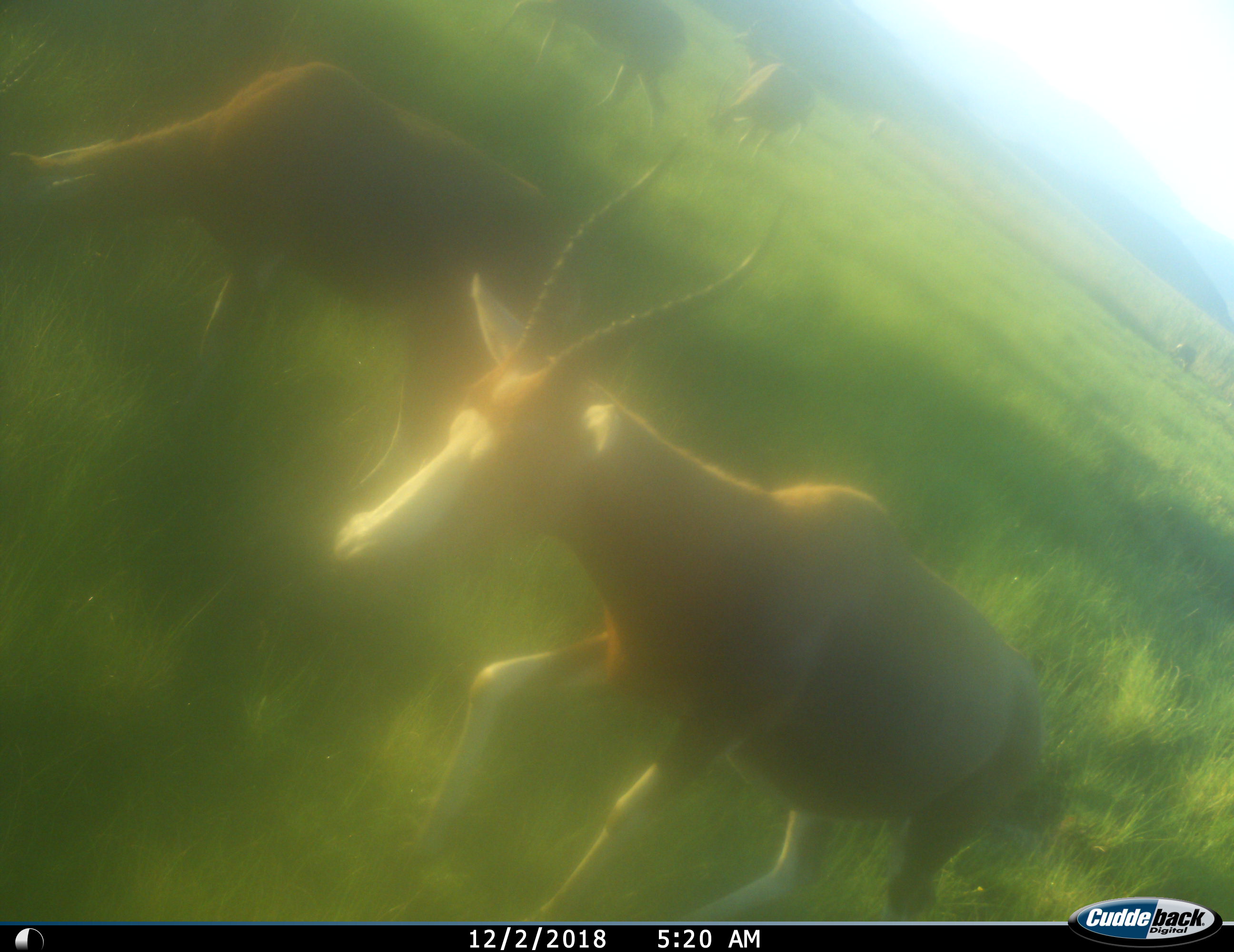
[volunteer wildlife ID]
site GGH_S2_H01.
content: unidentified animal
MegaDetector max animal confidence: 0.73